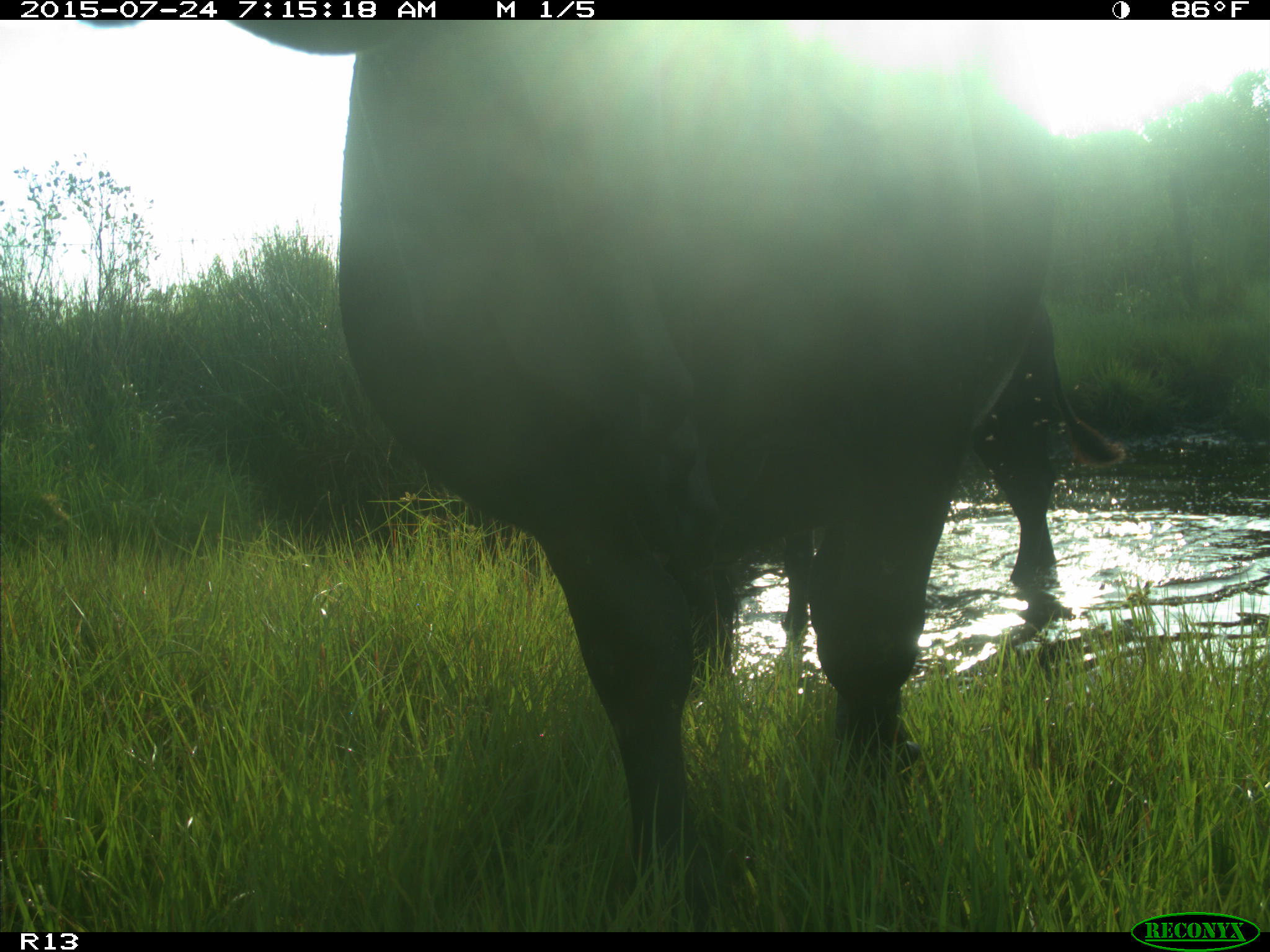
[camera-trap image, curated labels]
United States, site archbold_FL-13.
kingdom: Animalia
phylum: Chordata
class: Mammalia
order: Artiodactyla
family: Bovidae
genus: Bos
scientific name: Bos taurus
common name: domestic cow